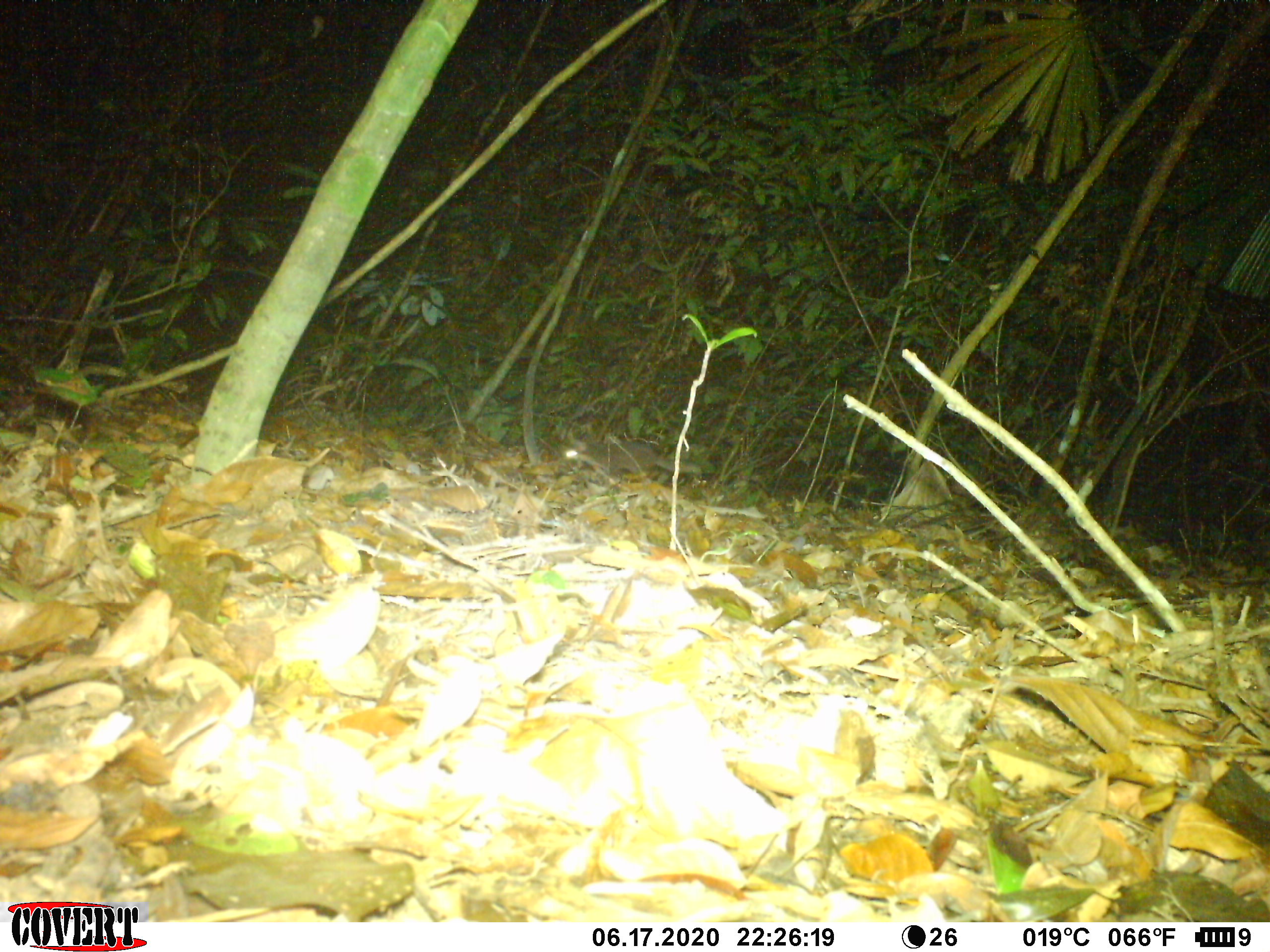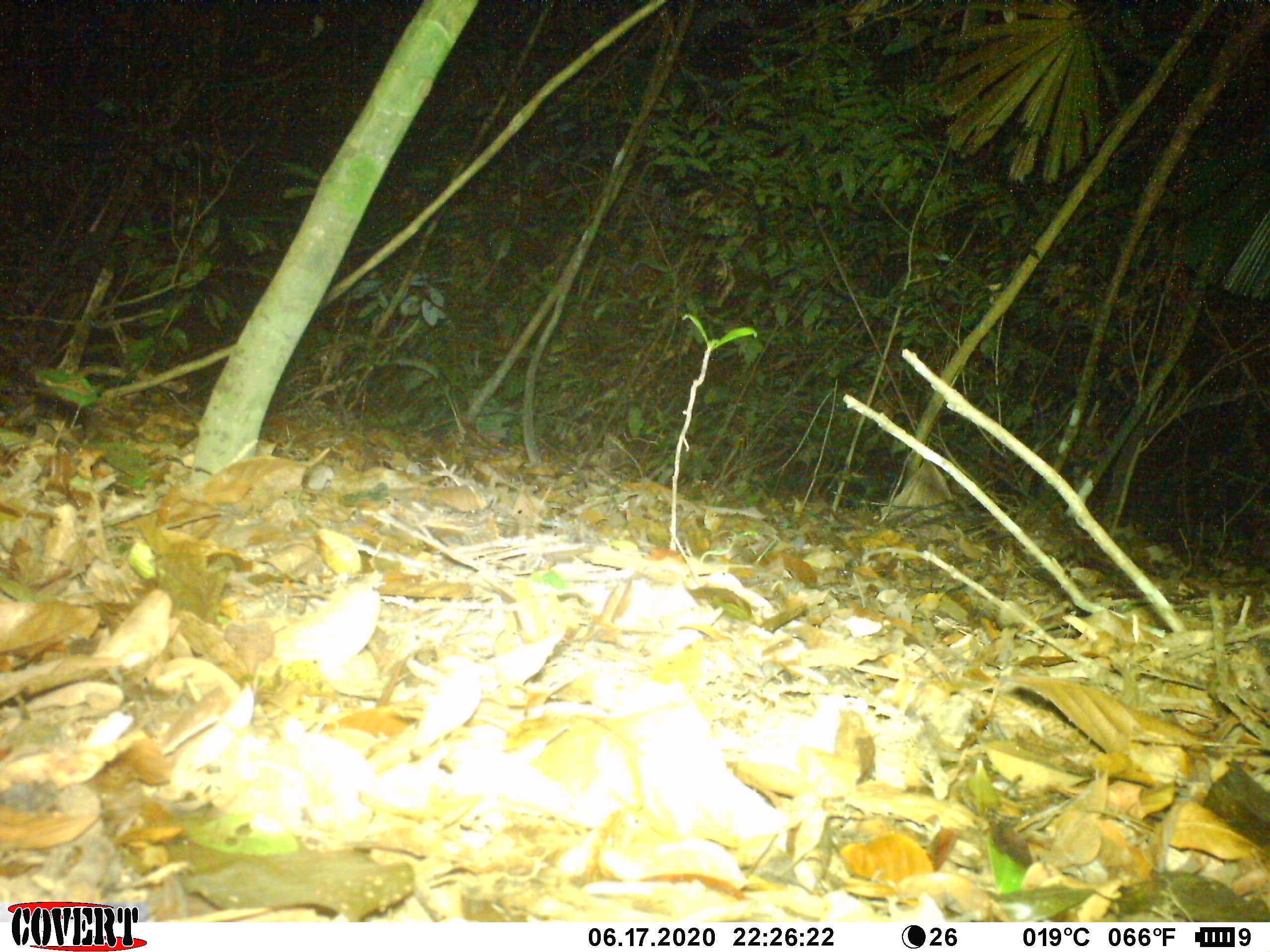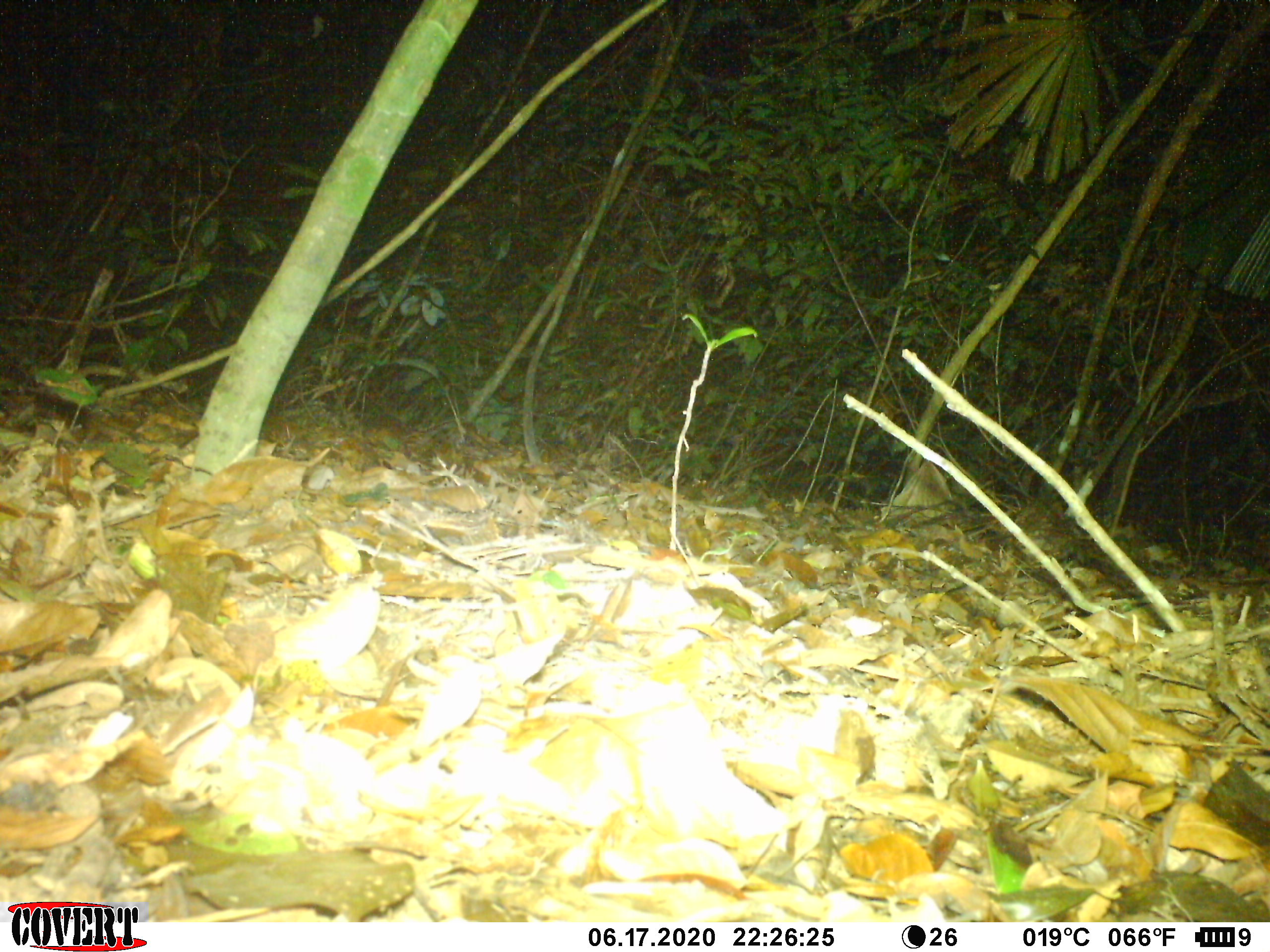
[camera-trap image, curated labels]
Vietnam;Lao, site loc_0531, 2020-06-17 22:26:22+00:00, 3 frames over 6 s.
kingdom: Animalia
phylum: Chordata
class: Mammalia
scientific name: Mammalia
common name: mammal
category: unidentified small mammal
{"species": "unidentified small mammal (mammal) (Mammalia)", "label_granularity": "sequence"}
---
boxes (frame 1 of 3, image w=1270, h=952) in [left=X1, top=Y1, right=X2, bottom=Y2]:
unidentified small mammal: [left=558, top=432, right=703, bottom=478]